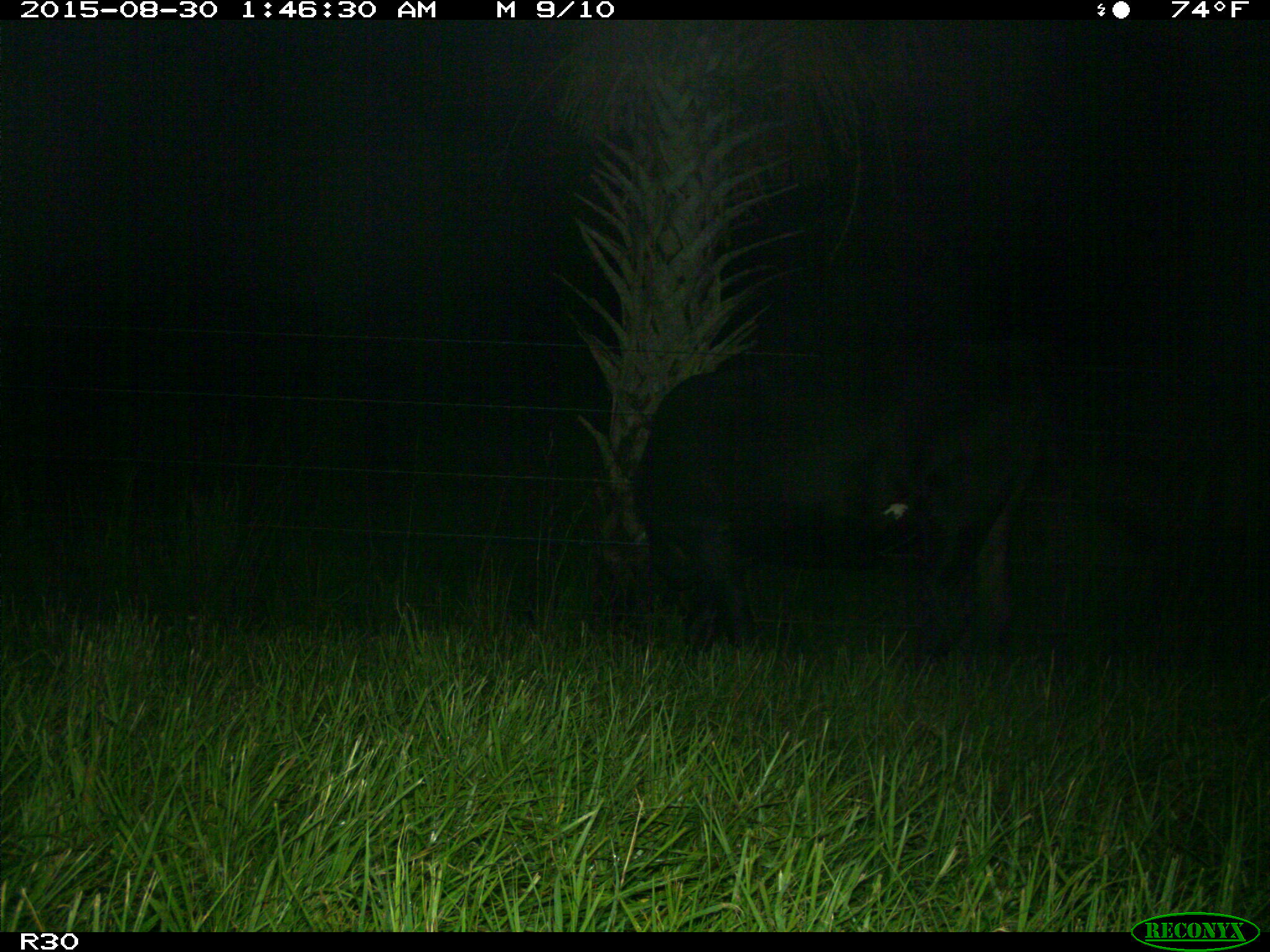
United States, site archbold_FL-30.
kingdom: Animalia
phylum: Chordata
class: Mammalia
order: Artiodactyla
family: Bovidae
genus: Bos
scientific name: Bos taurus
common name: domestic cow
Bos taurus (domestic cow).